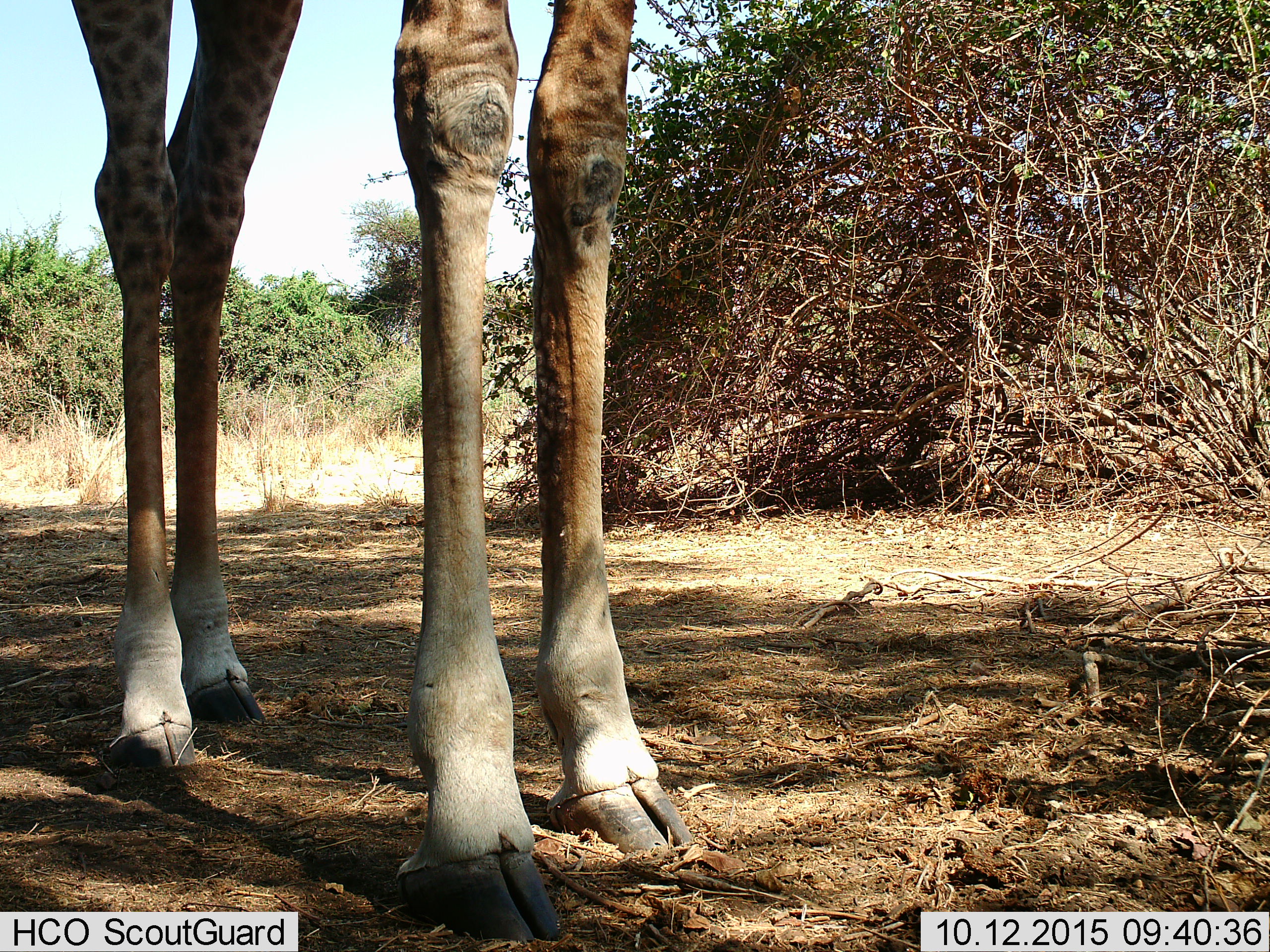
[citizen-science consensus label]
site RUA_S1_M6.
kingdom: Animalia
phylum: Chordata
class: Mammalia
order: Artiodactyla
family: Giraffidae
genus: Giraffa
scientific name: Giraffa camelopardalis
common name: giraffe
Giraffe (Giraffa camelopardalis), count 1. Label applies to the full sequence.